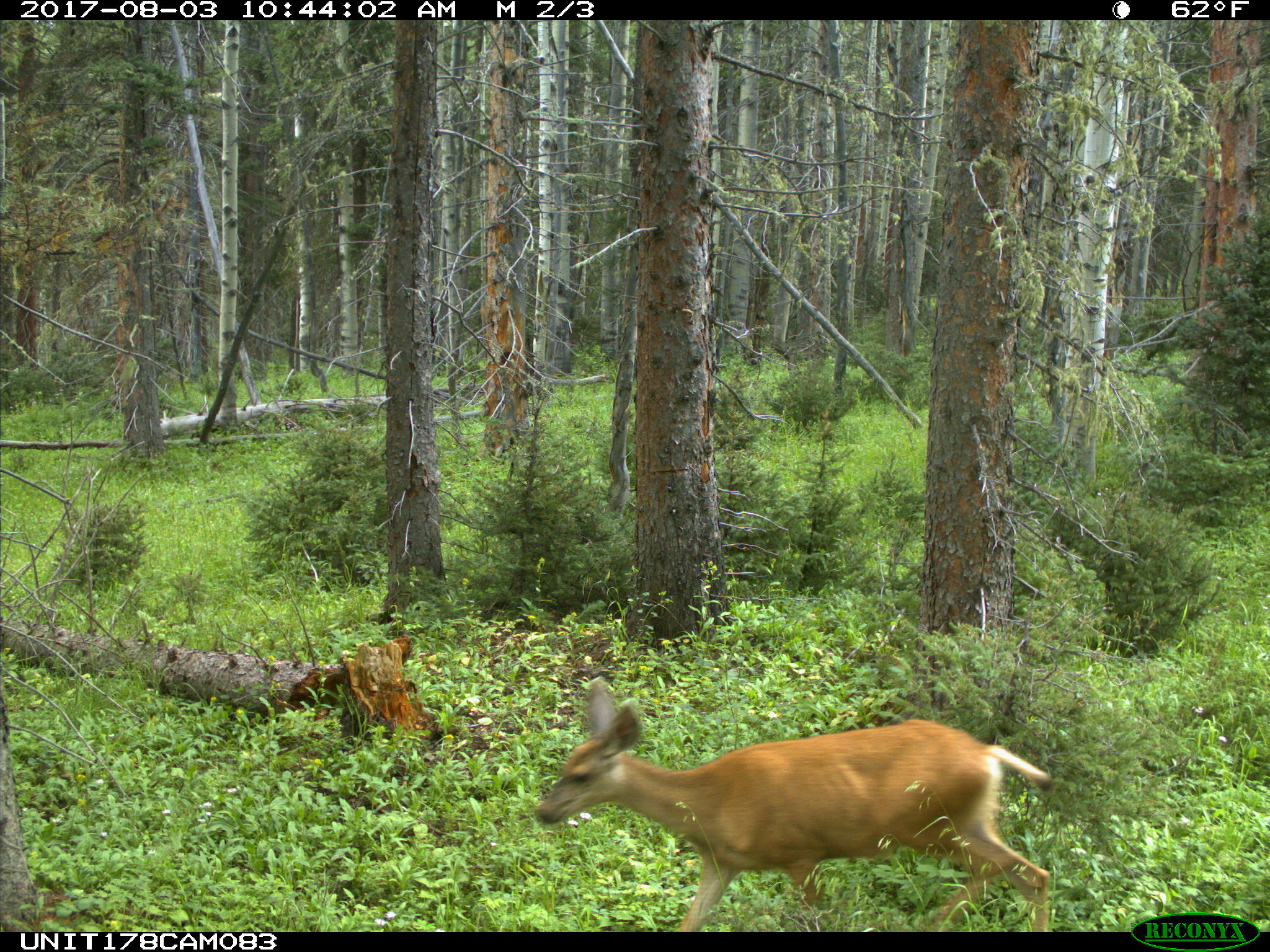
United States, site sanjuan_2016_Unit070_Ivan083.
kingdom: Animalia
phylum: Chordata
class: Mammalia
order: Artiodactyla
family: Cervidae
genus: Odocoileus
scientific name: Odocoileus hemionus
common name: mule deer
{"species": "Odocoileus hemionus (mule deer)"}